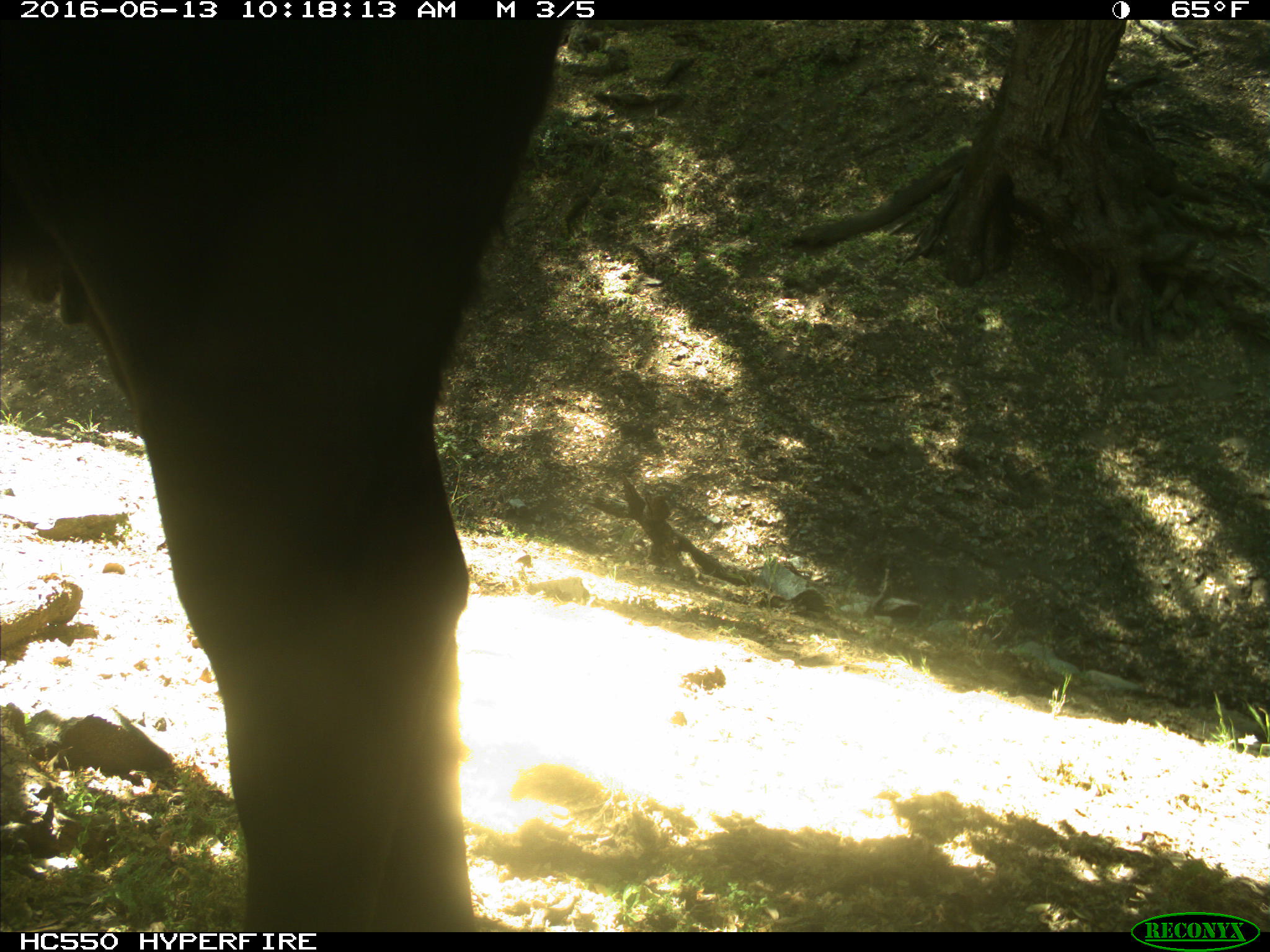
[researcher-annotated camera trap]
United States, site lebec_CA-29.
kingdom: Animalia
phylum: Chordata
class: Mammalia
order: Artiodactyla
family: Bovidae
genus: Bos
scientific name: Bos taurus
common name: domestic cow